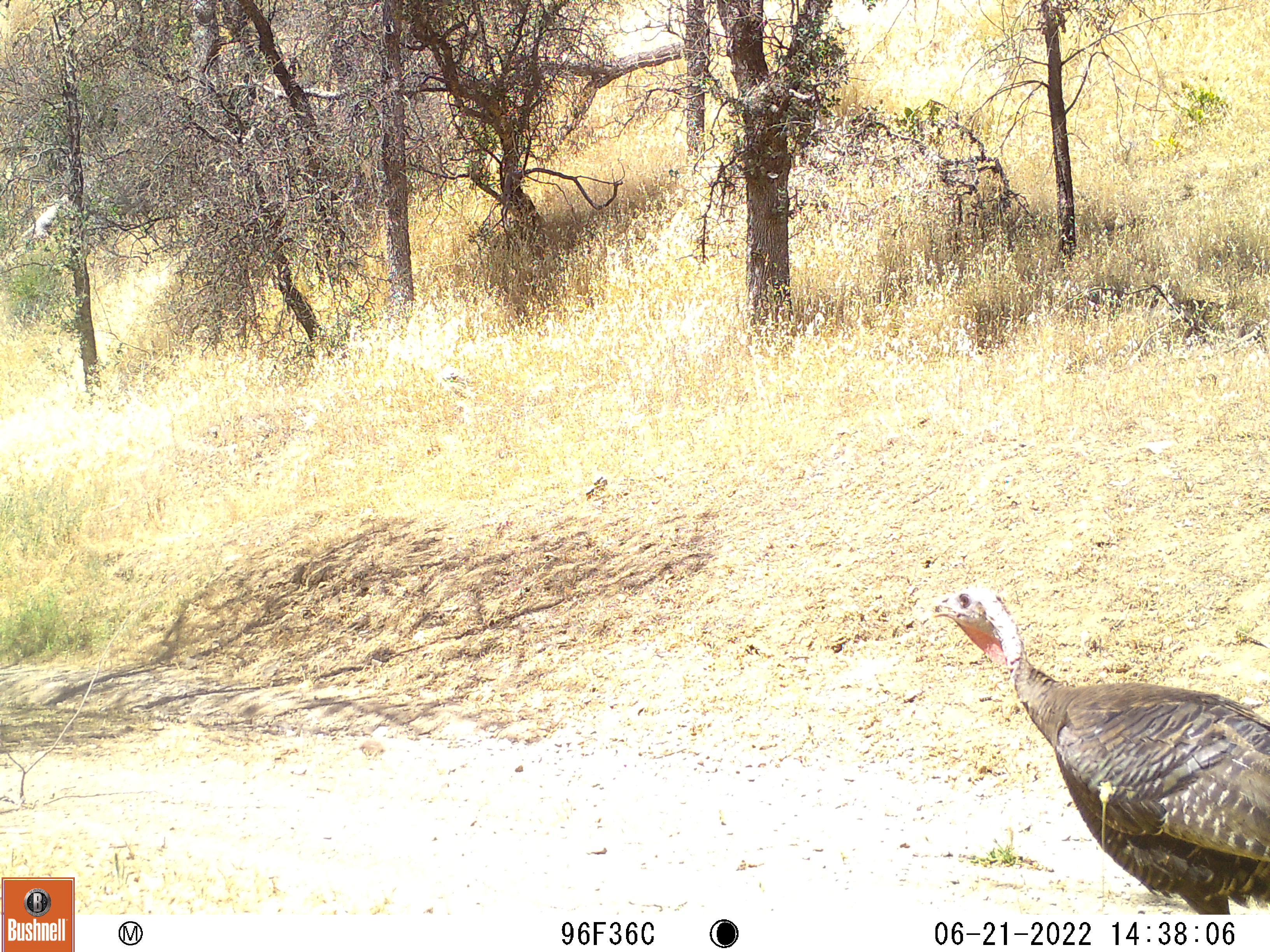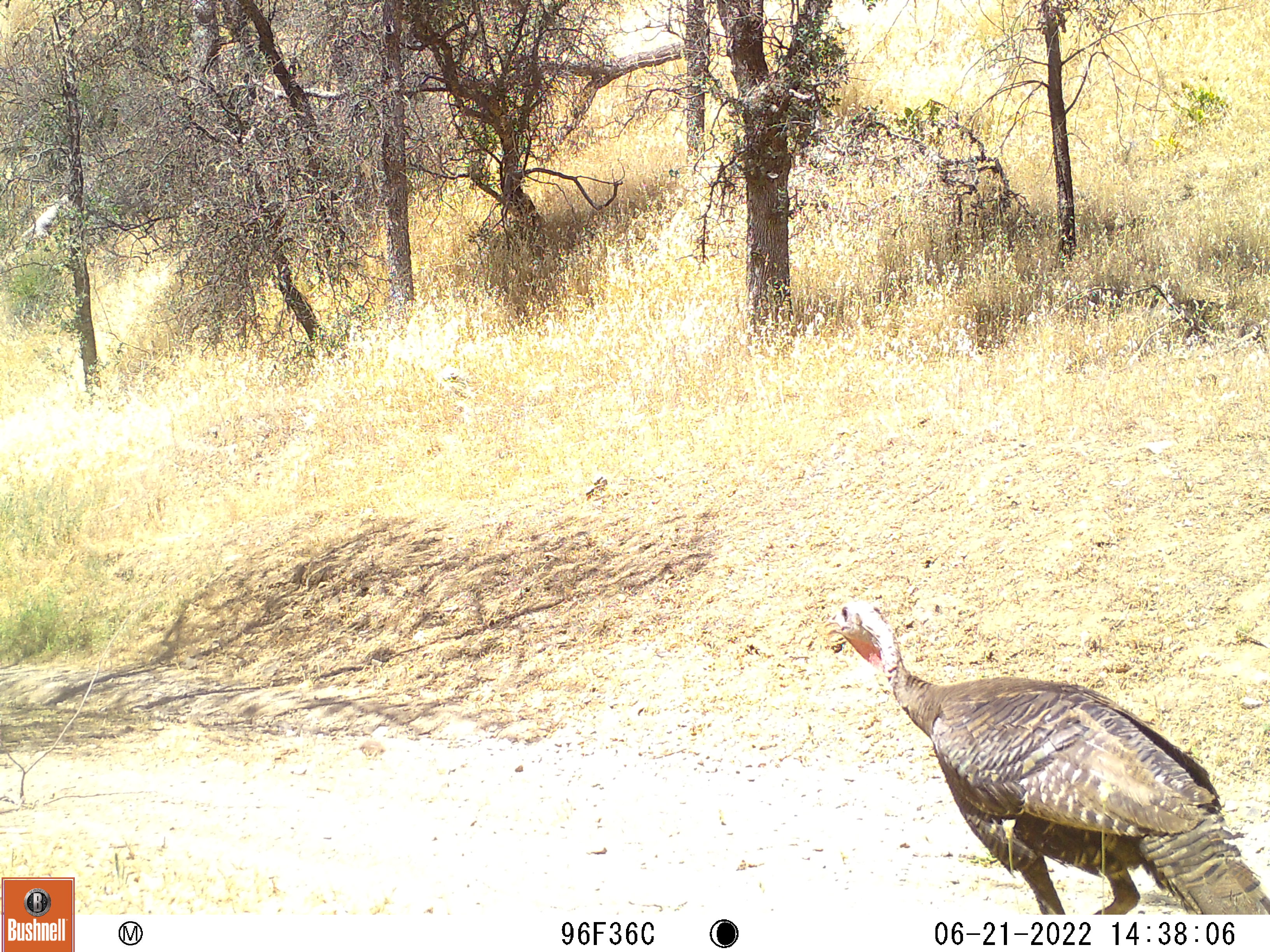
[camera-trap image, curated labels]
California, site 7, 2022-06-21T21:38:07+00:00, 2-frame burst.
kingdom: Animalia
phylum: Chordata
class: Aves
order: Galliformes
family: Phasianidae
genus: Meleagris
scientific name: Meleagris gallopavo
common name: turkey